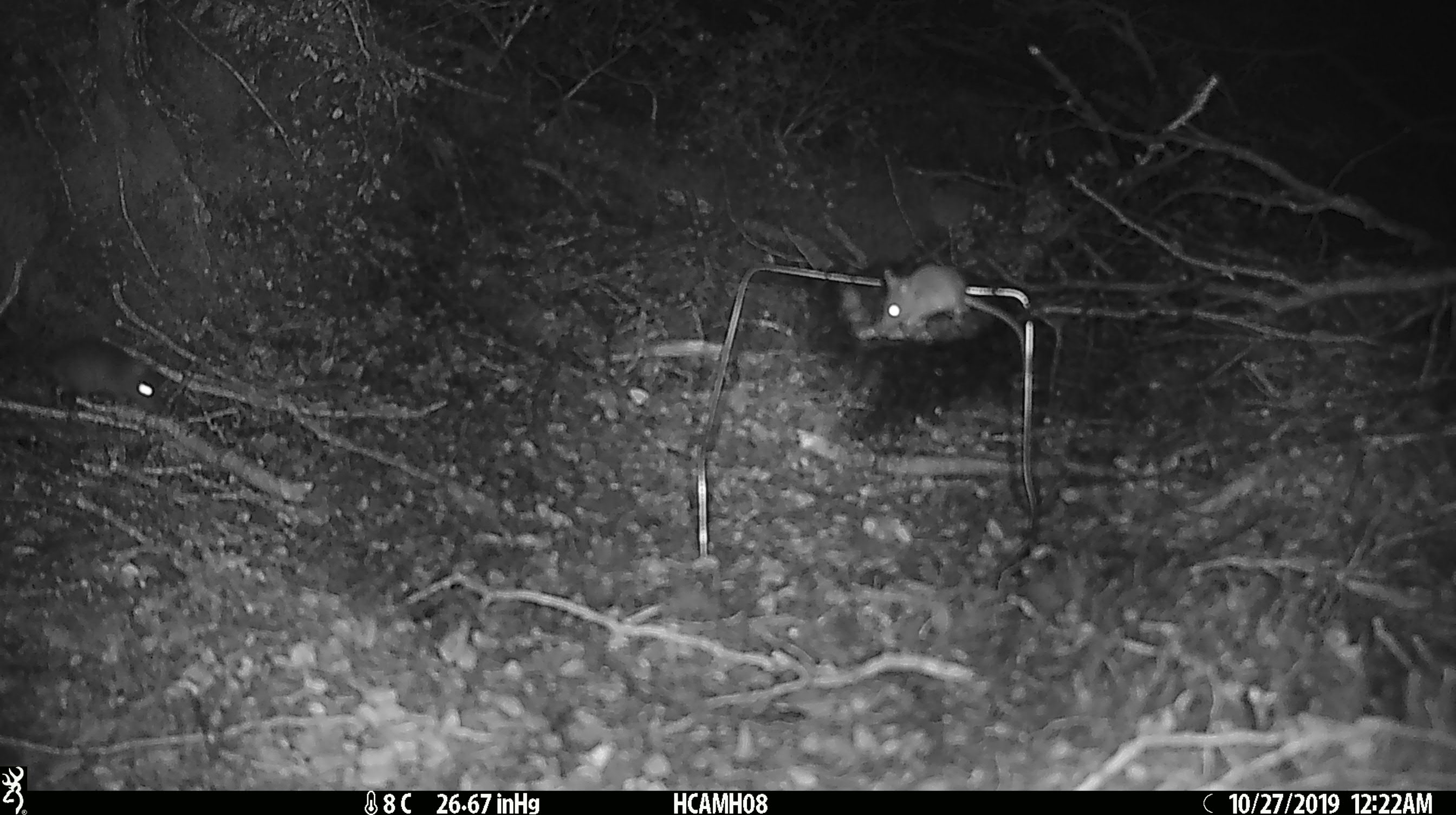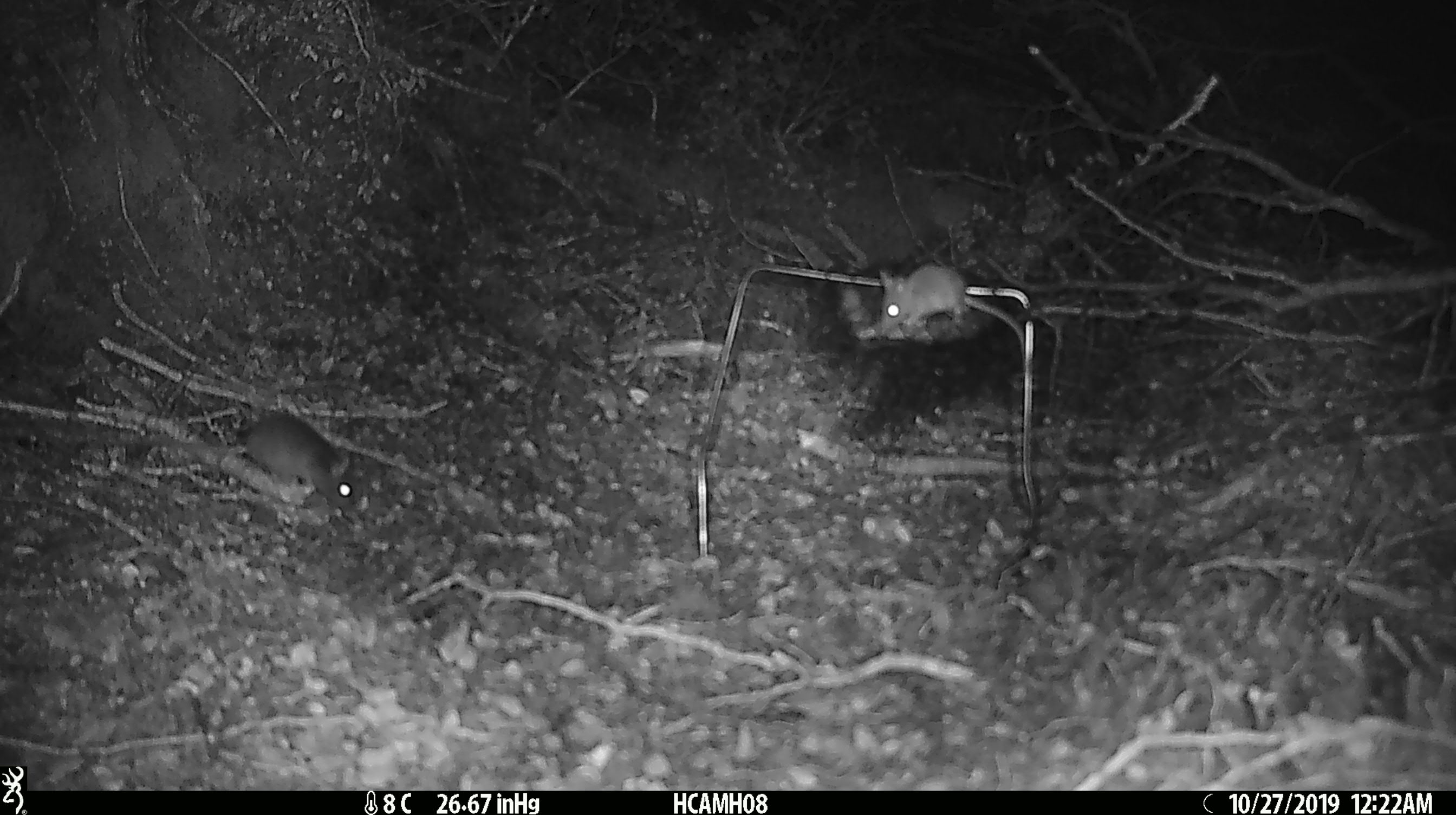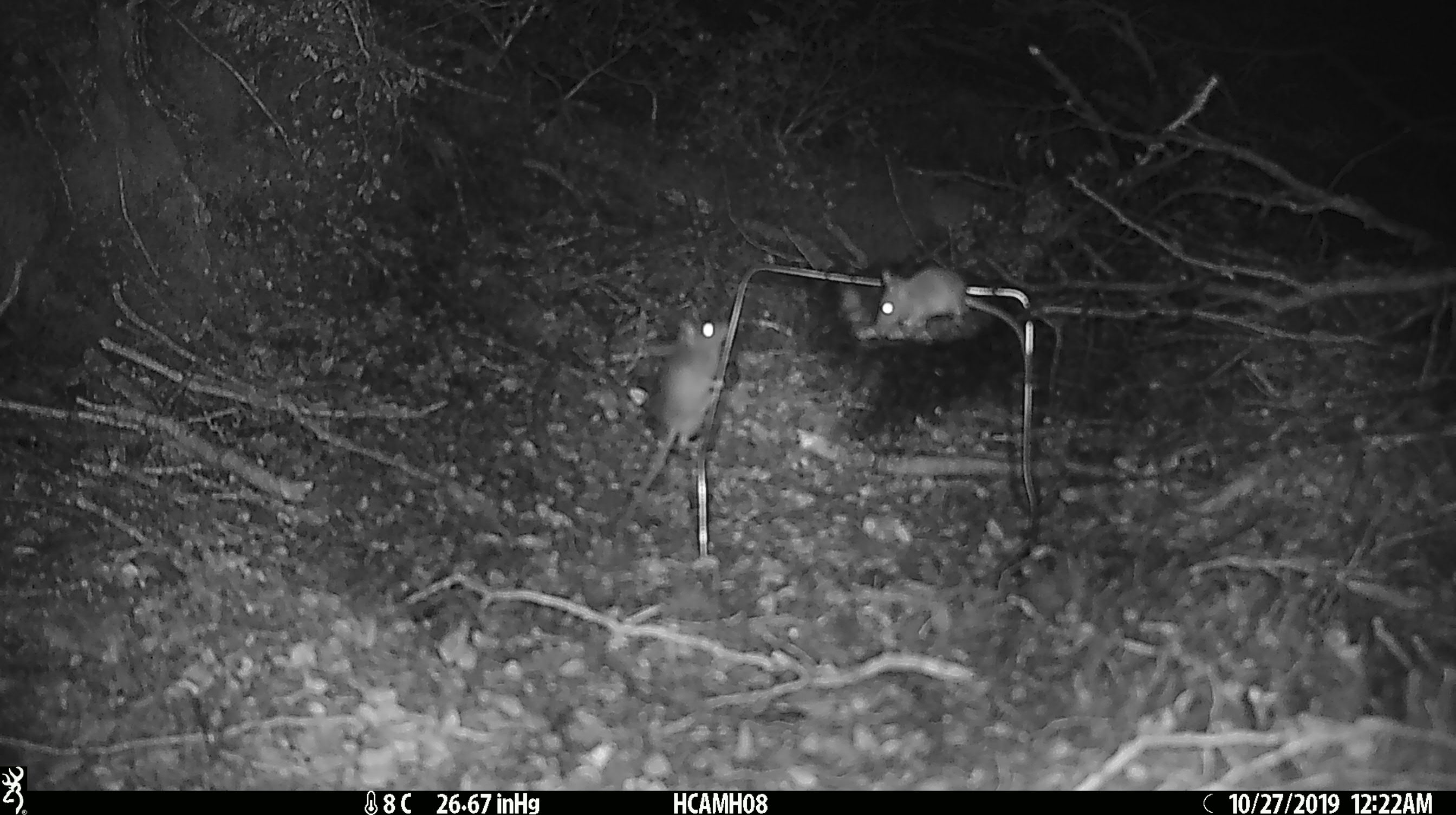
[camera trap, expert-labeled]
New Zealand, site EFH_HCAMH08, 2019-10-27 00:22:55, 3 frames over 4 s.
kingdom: Animalia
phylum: Chordata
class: Mammalia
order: Rodentia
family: Muridae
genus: Mus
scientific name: Mus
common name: mouse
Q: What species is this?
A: Mouse (Mus).